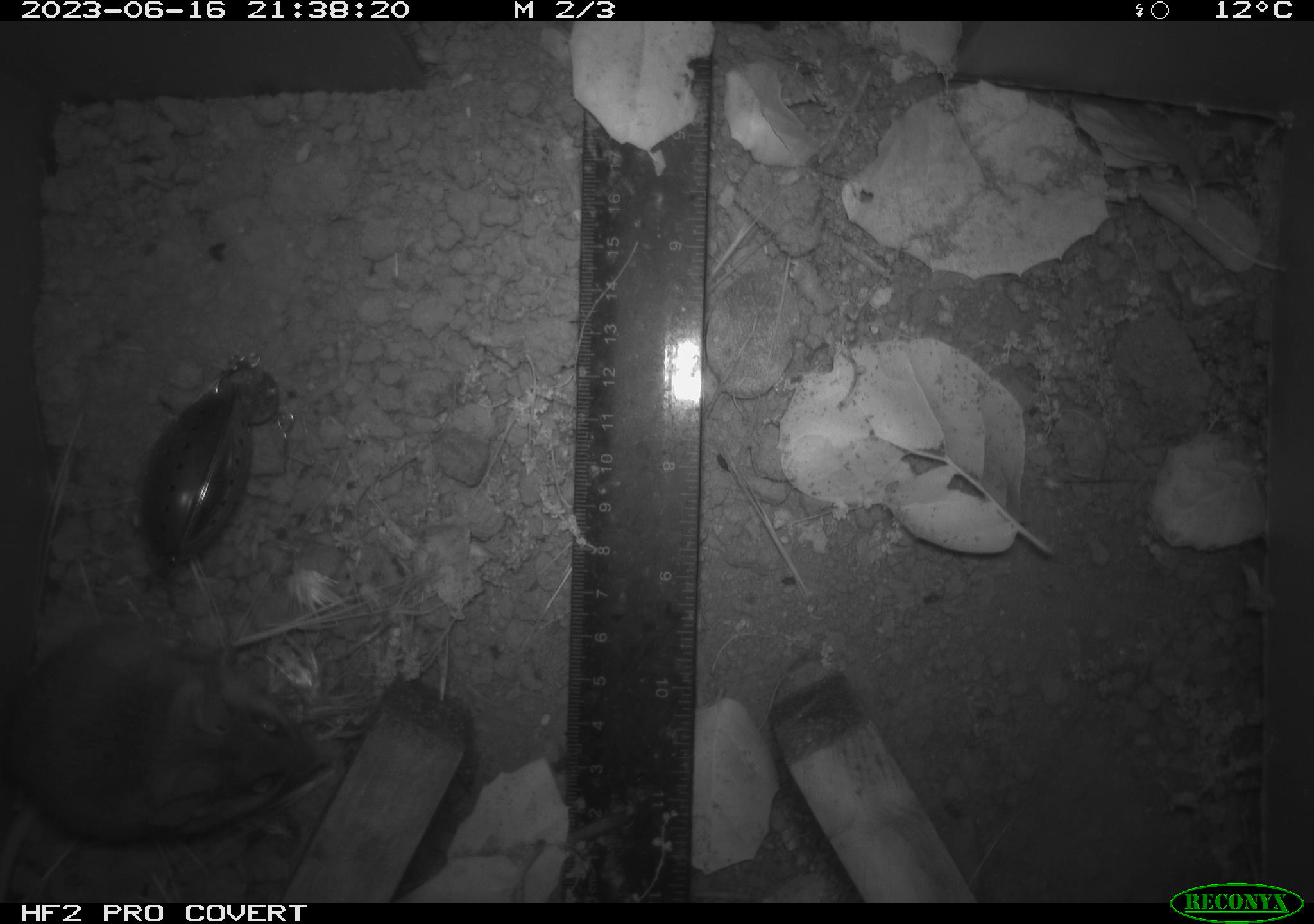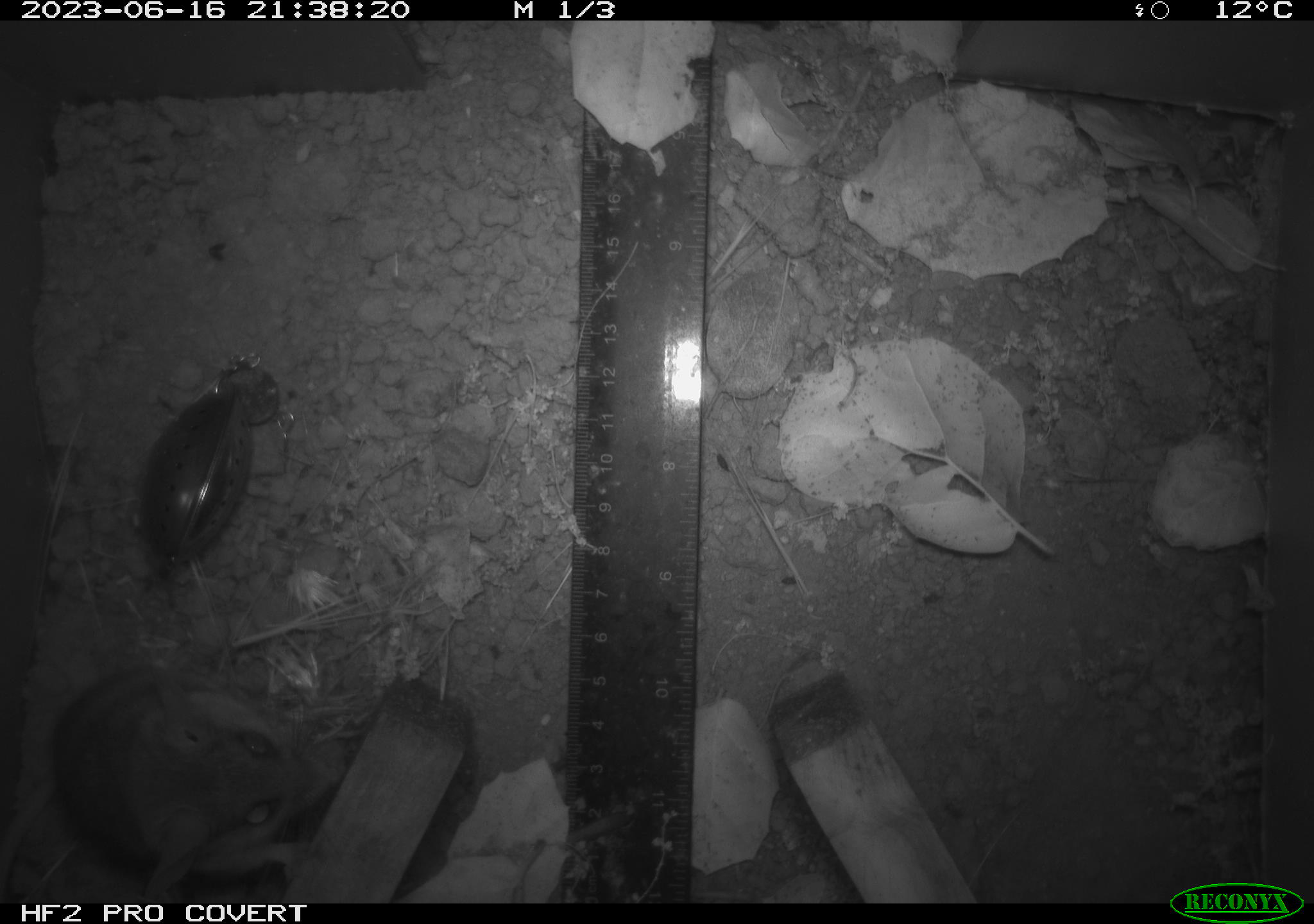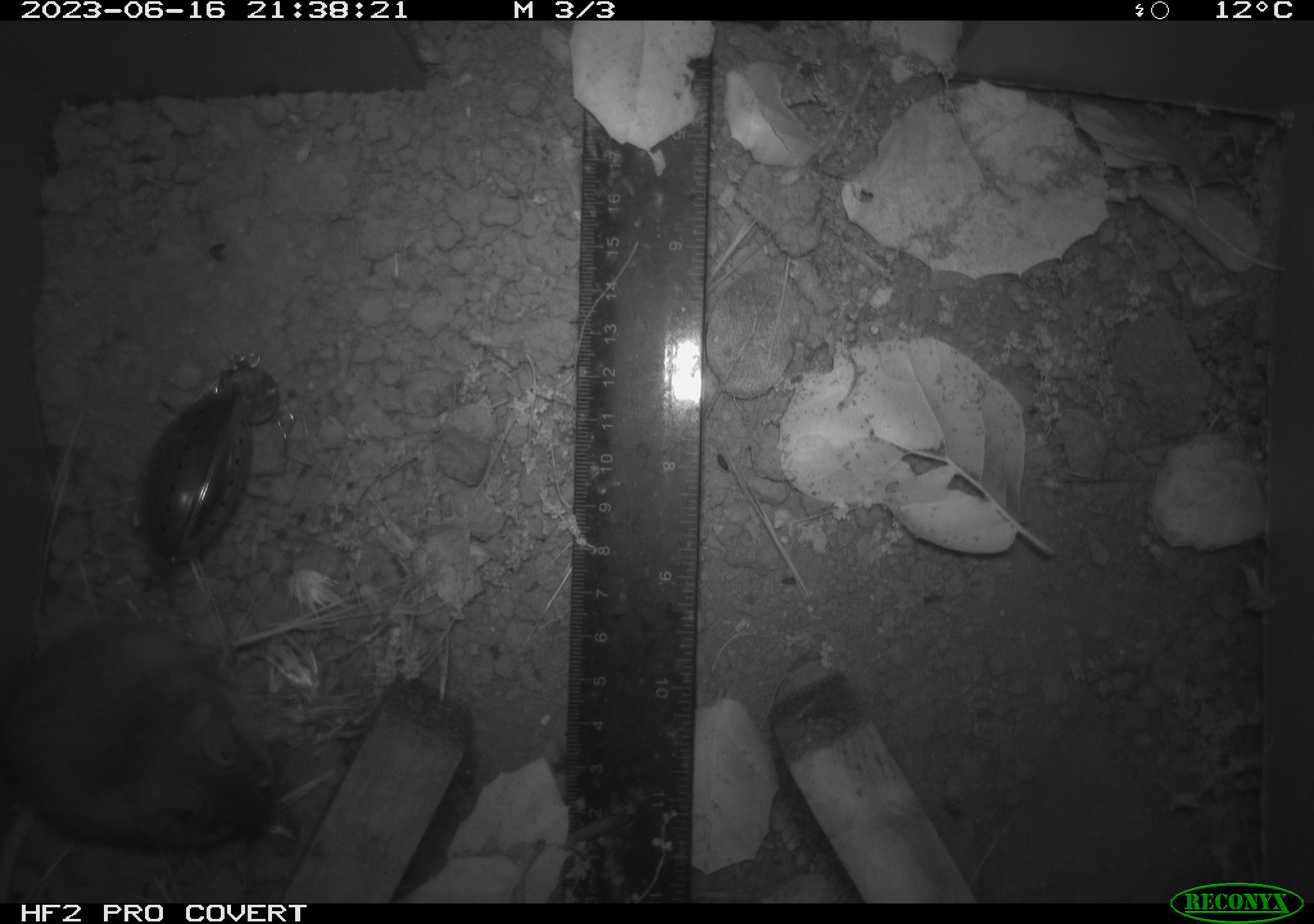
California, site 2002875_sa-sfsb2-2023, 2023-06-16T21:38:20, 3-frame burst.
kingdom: Animalia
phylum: Chordata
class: Mammalia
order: Rodentia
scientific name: Rodentia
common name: mouse species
Mouse species (Rodentia).